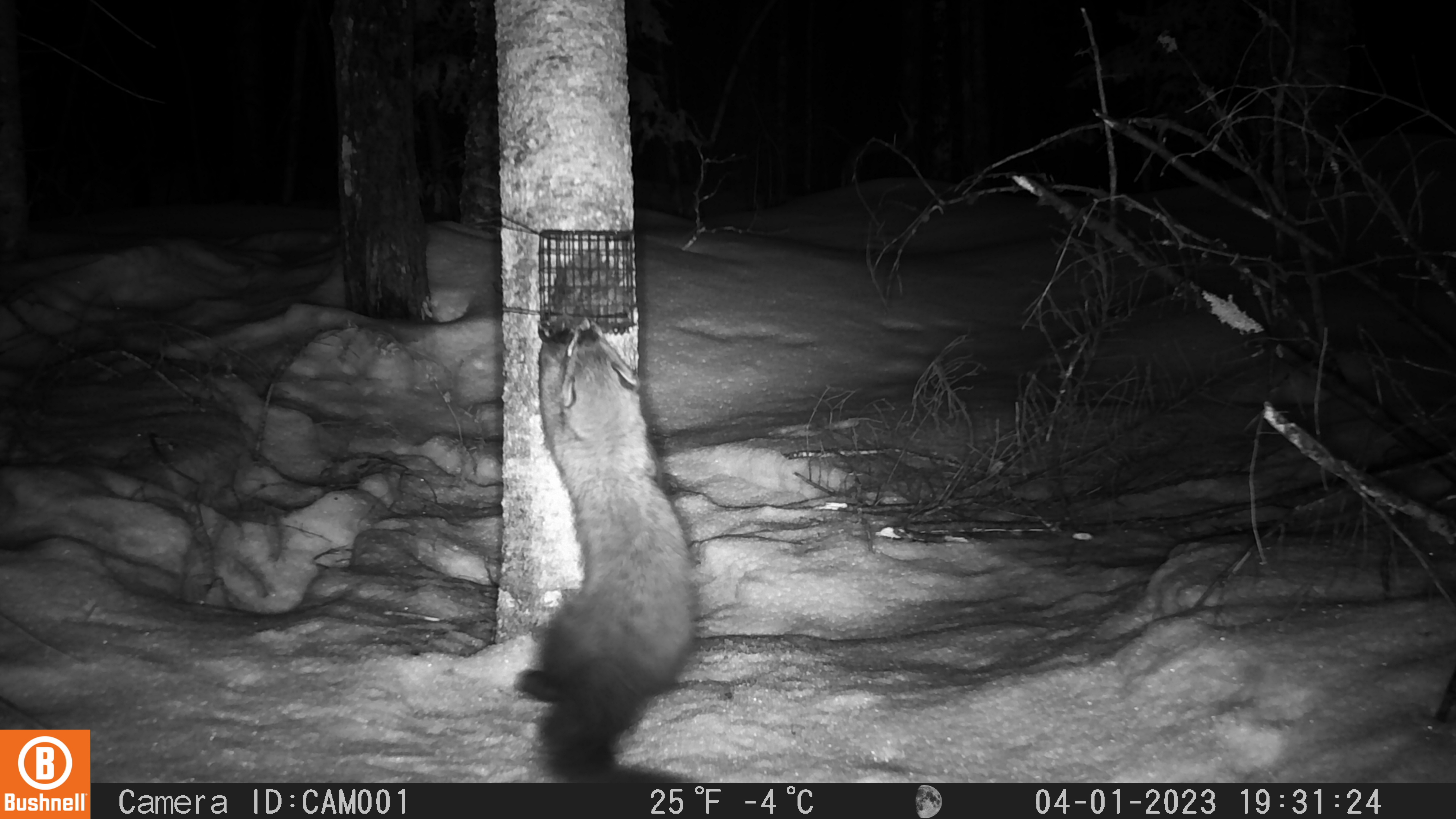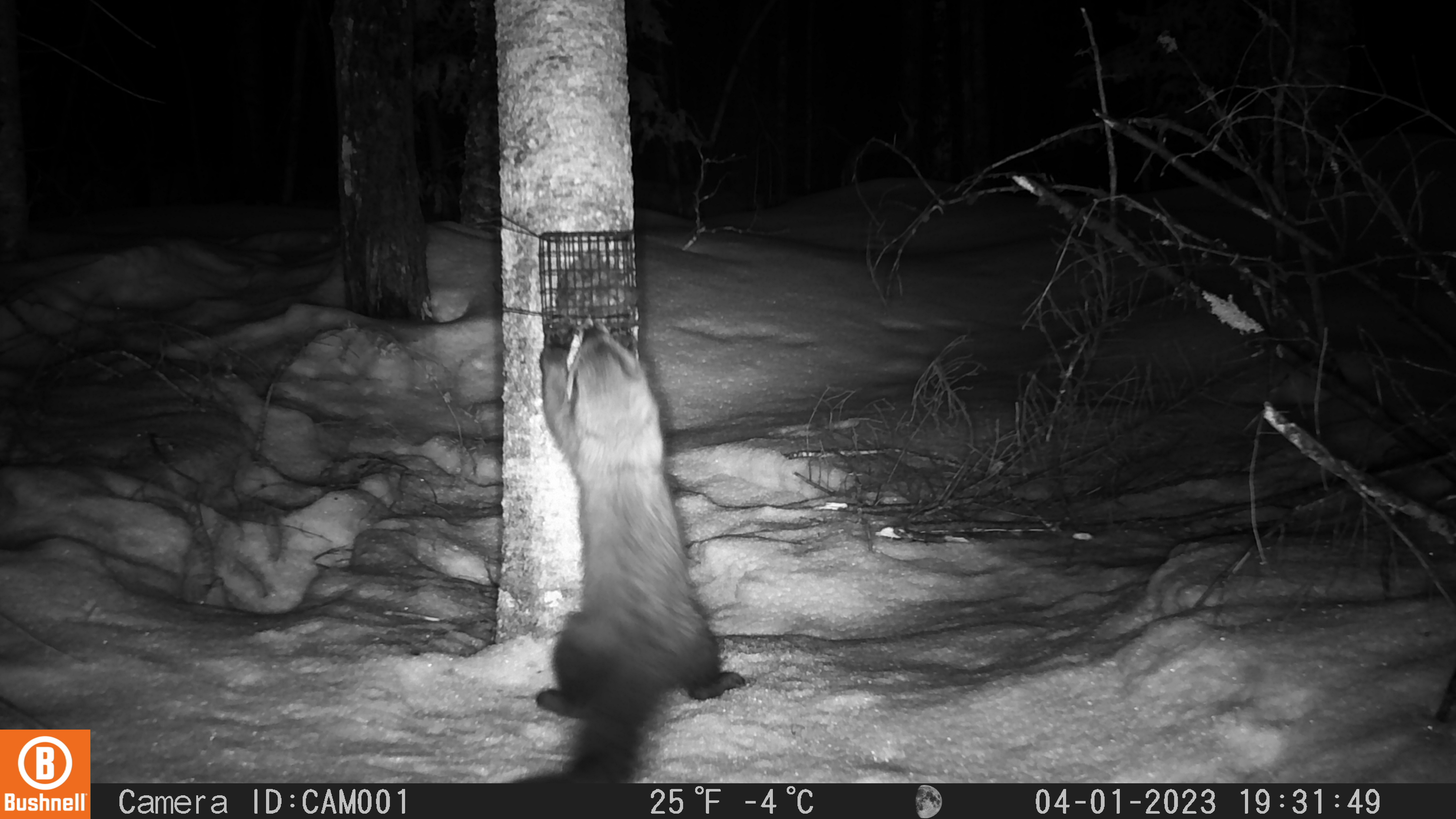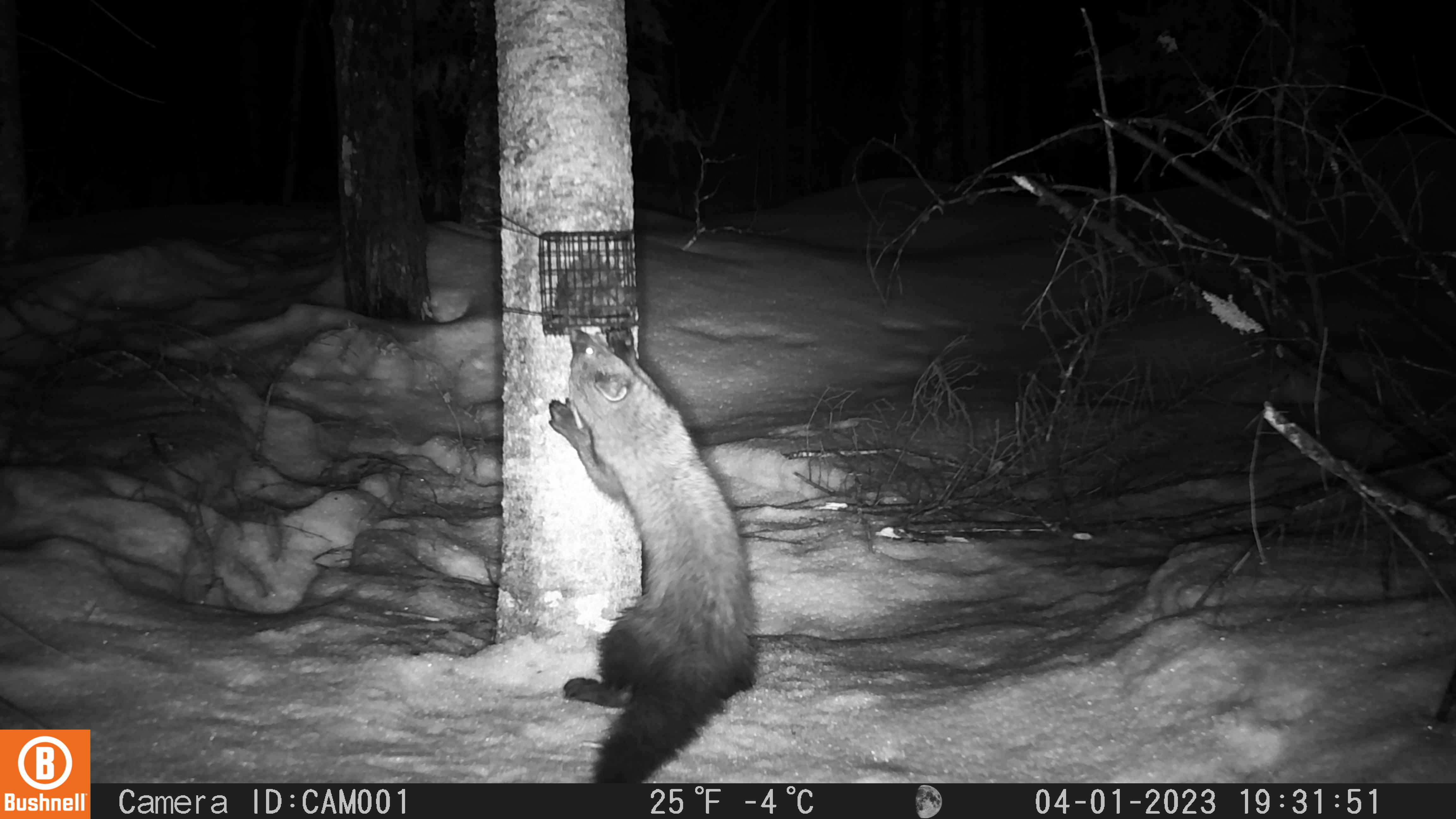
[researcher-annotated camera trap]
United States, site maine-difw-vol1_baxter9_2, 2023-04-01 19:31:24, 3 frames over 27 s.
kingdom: Animalia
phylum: Chordata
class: Mammalia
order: Carnivora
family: Mustelidae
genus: Pekania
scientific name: Pekania pennanti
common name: fisher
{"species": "fisher (Pekania pennanti)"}